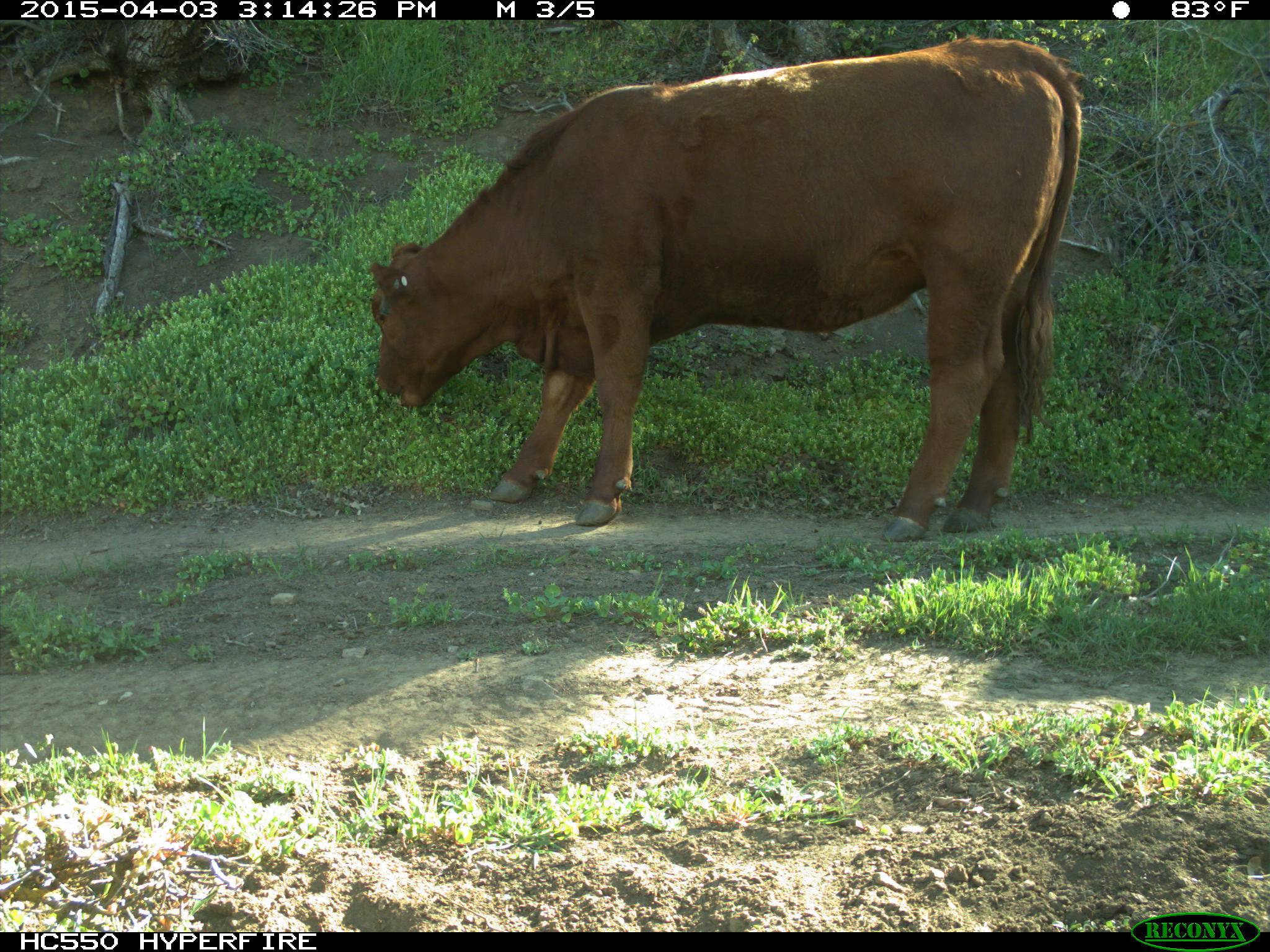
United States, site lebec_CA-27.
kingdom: Animalia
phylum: Chordata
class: Mammalia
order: Artiodactyla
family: Bovidae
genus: Bos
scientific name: Bos taurus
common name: domestic cow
Bos taurus (domestic cow).